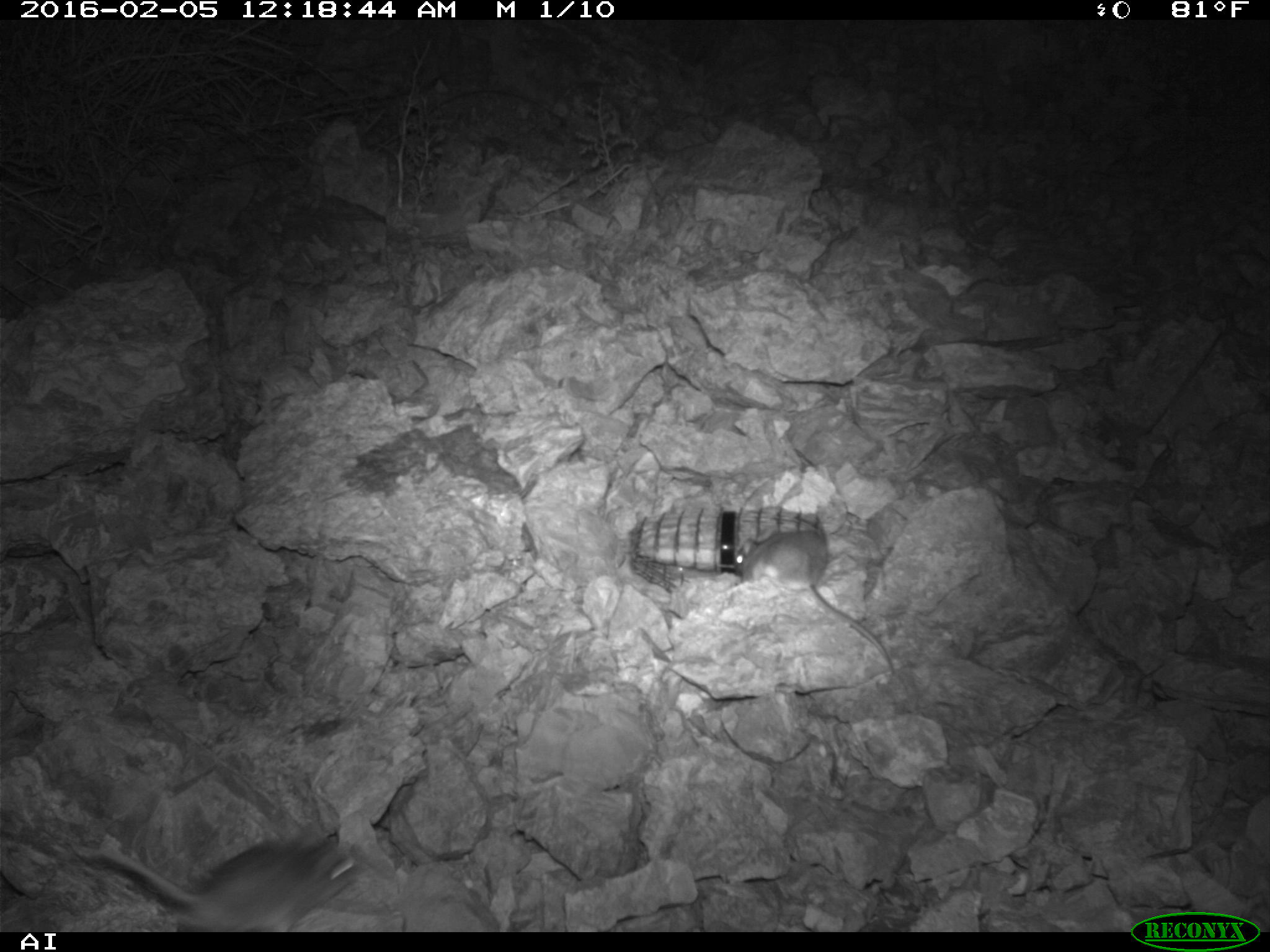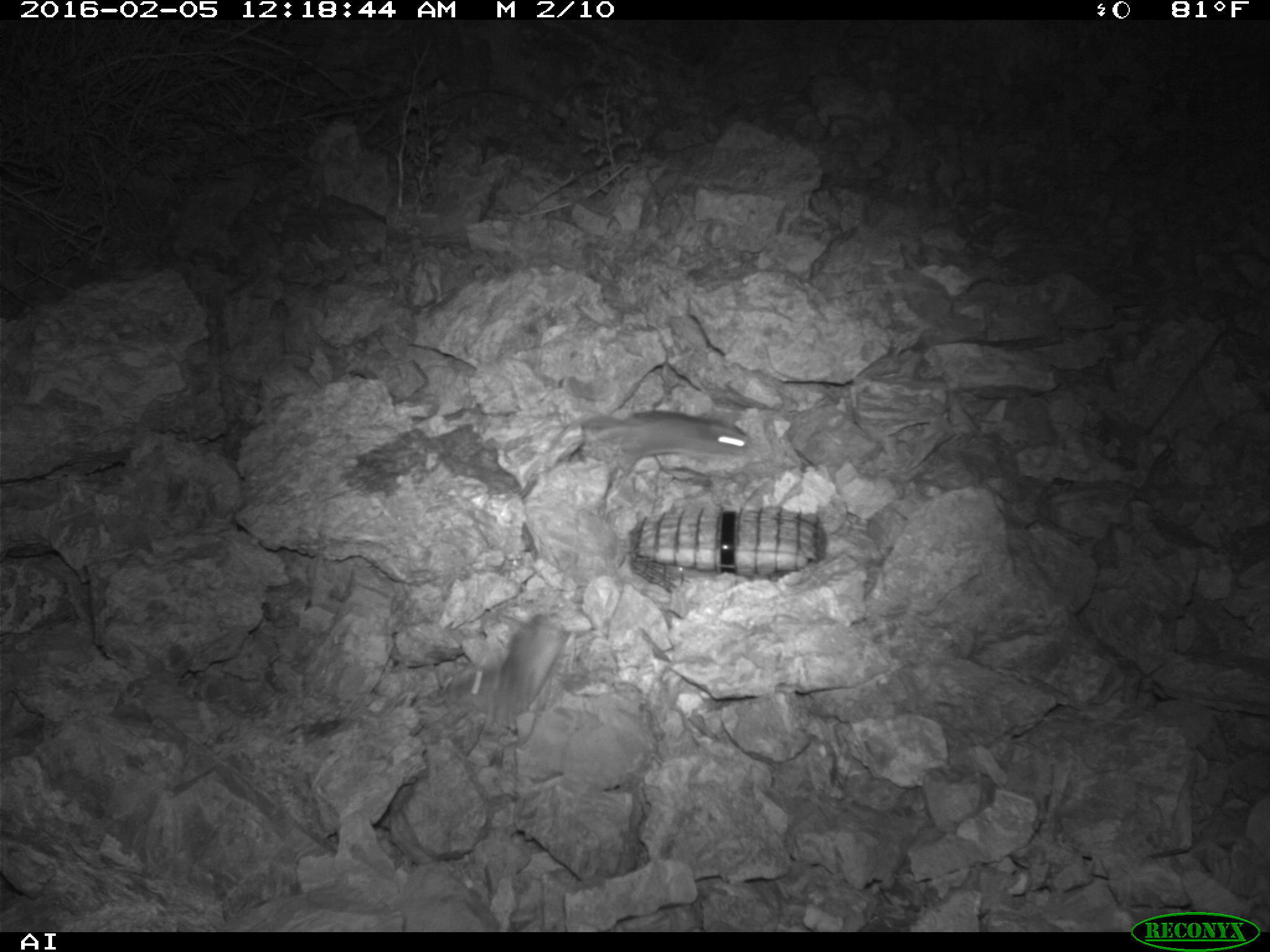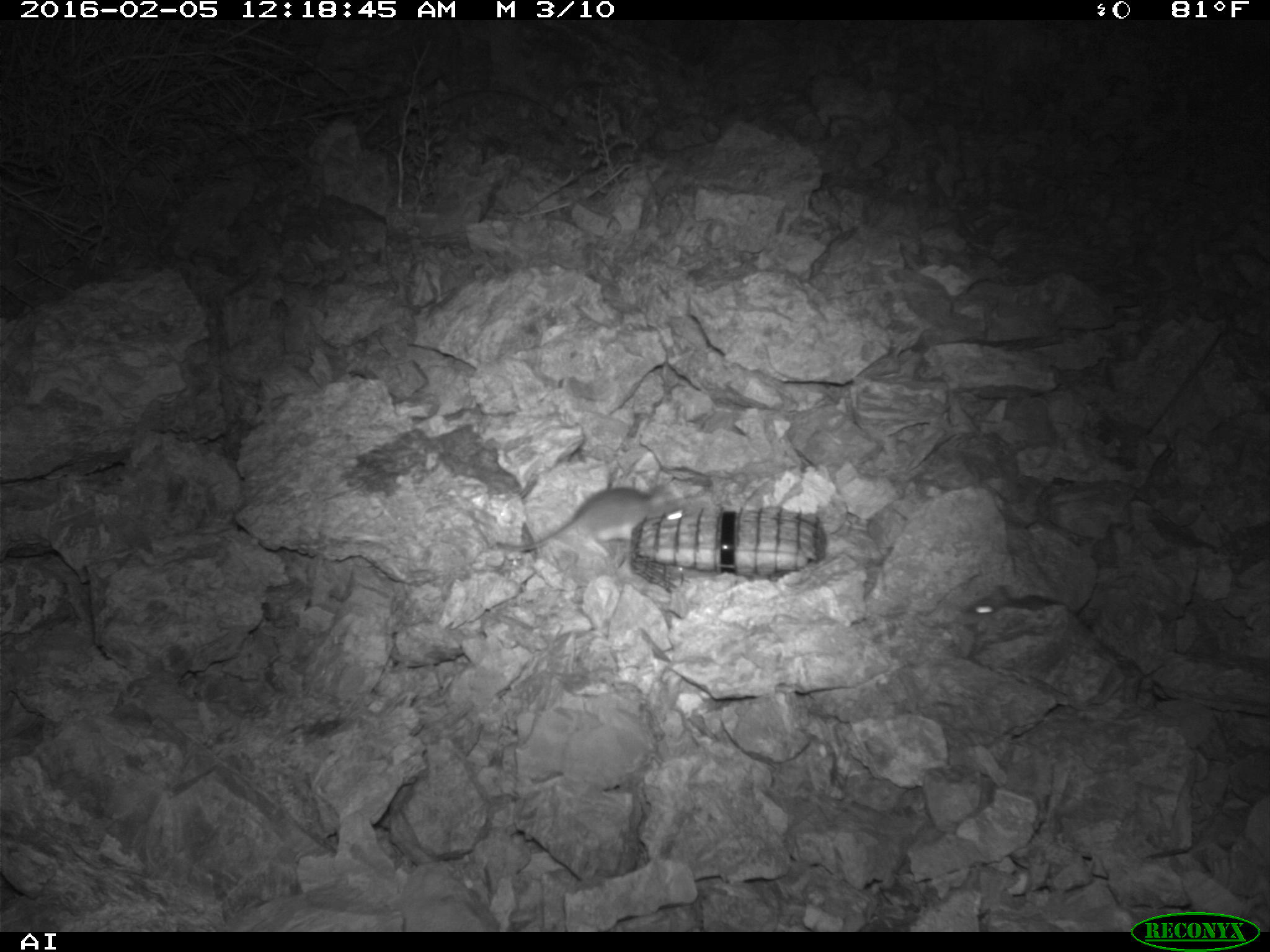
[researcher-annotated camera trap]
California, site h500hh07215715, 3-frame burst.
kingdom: Animalia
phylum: Chordata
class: Mammalia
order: Rodentia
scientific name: Rodentia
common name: rodent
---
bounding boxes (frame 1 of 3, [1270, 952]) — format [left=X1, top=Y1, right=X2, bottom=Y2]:
rodent: [left=77, top=826, right=357, bottom=930]; [left=734, top=526, right=895, bottom=674]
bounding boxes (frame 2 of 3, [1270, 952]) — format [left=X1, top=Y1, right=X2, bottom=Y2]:
rodent: [left=450, top=614, right=575, bottom=729]; [left=585, top=410, right=753, bottom=477]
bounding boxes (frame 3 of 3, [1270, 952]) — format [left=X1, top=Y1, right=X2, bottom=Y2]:
rodent: [left=495, top=484, right=677, bottom=551]; [left=961, top=584, right=1068, bottom=622]